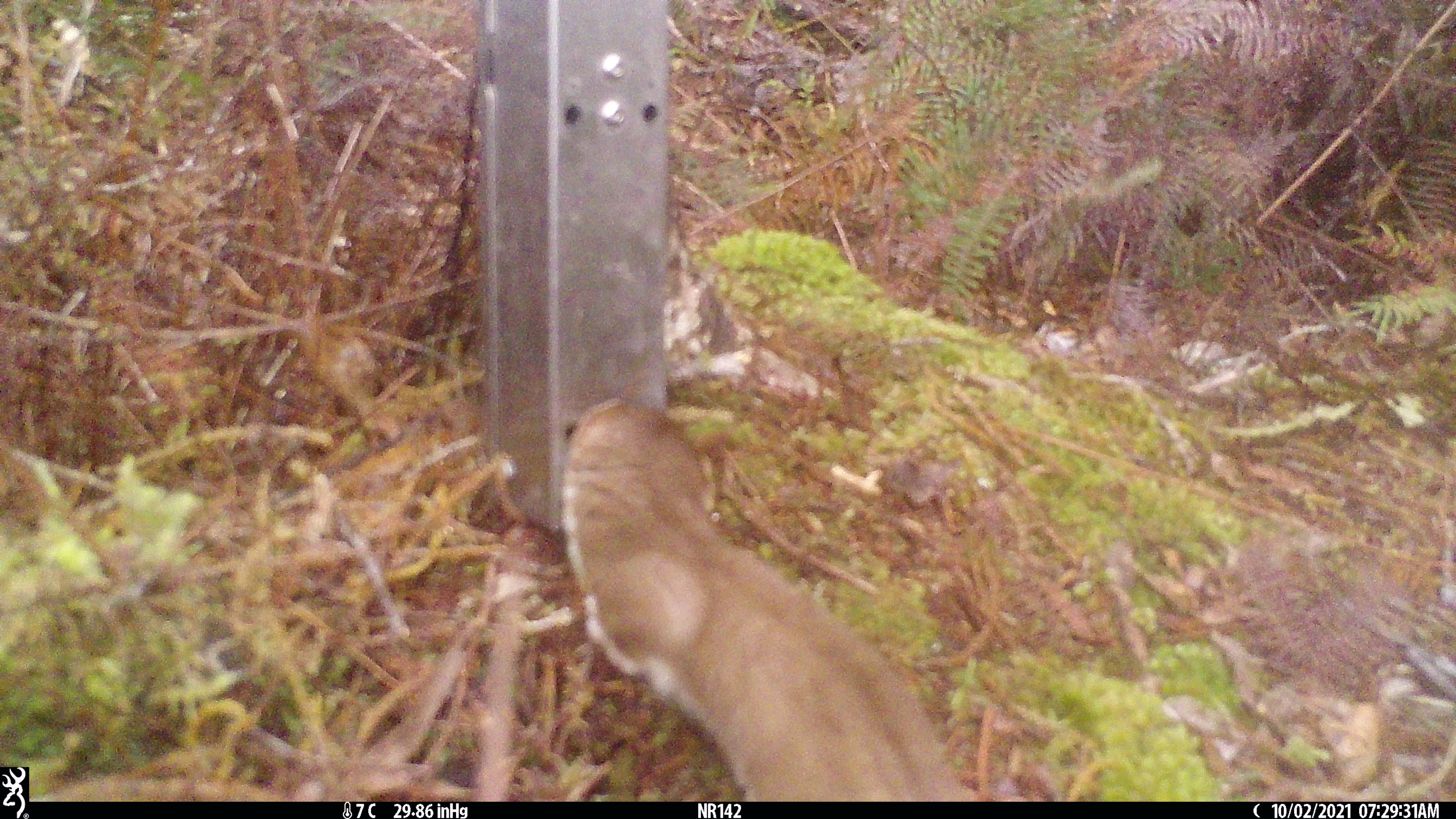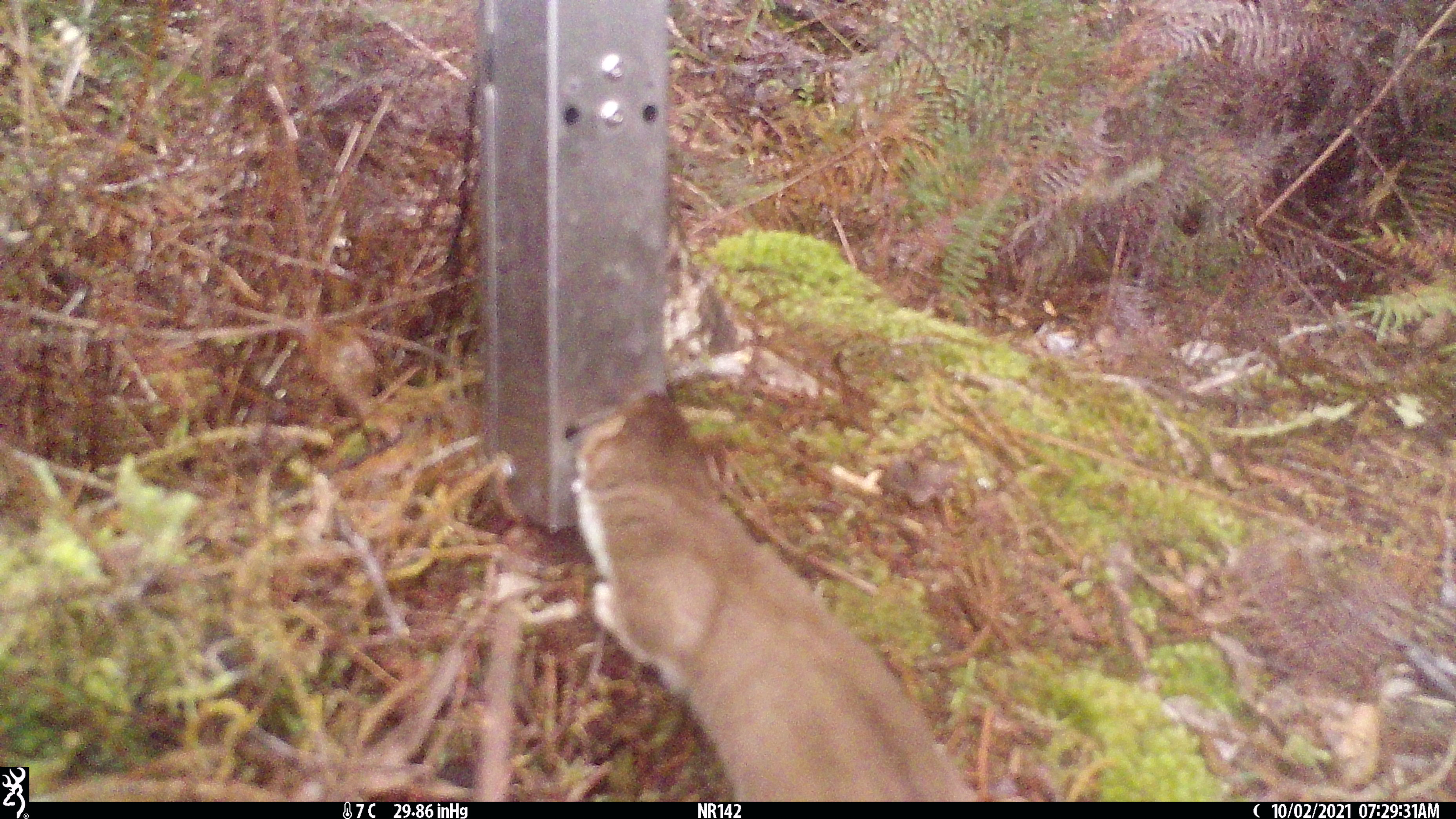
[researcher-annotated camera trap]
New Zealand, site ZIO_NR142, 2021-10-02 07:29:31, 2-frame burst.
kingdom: Animalia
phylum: Chordata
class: Mammalia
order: Carnivora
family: Mustelidae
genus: Mustela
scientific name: Mustela erminea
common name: stoat